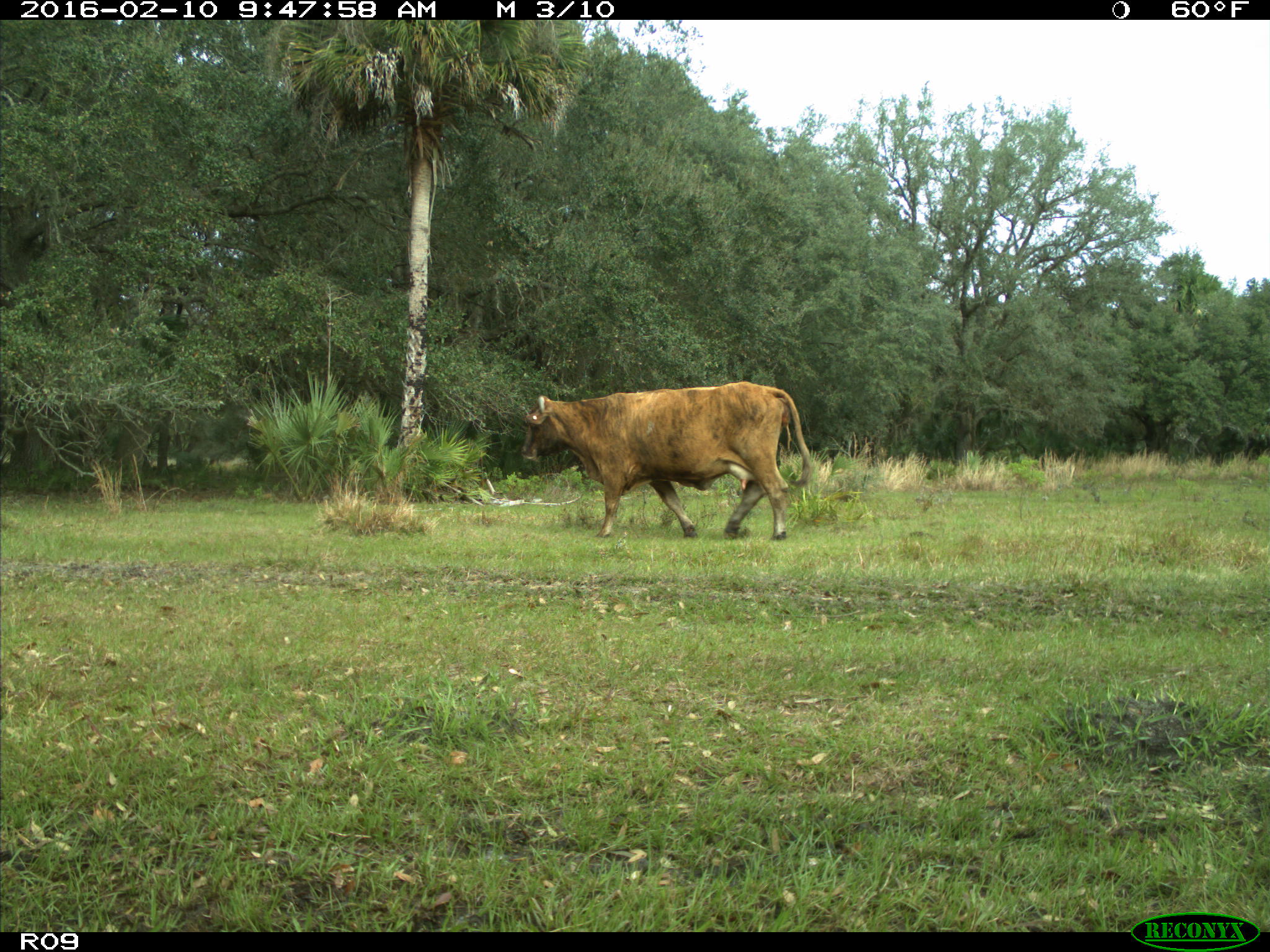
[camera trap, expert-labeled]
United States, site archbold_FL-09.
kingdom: Animalia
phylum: Chordata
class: Mammalia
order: Artiodactyla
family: Bovidae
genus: Bos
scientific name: Bos taurus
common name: domestic cow